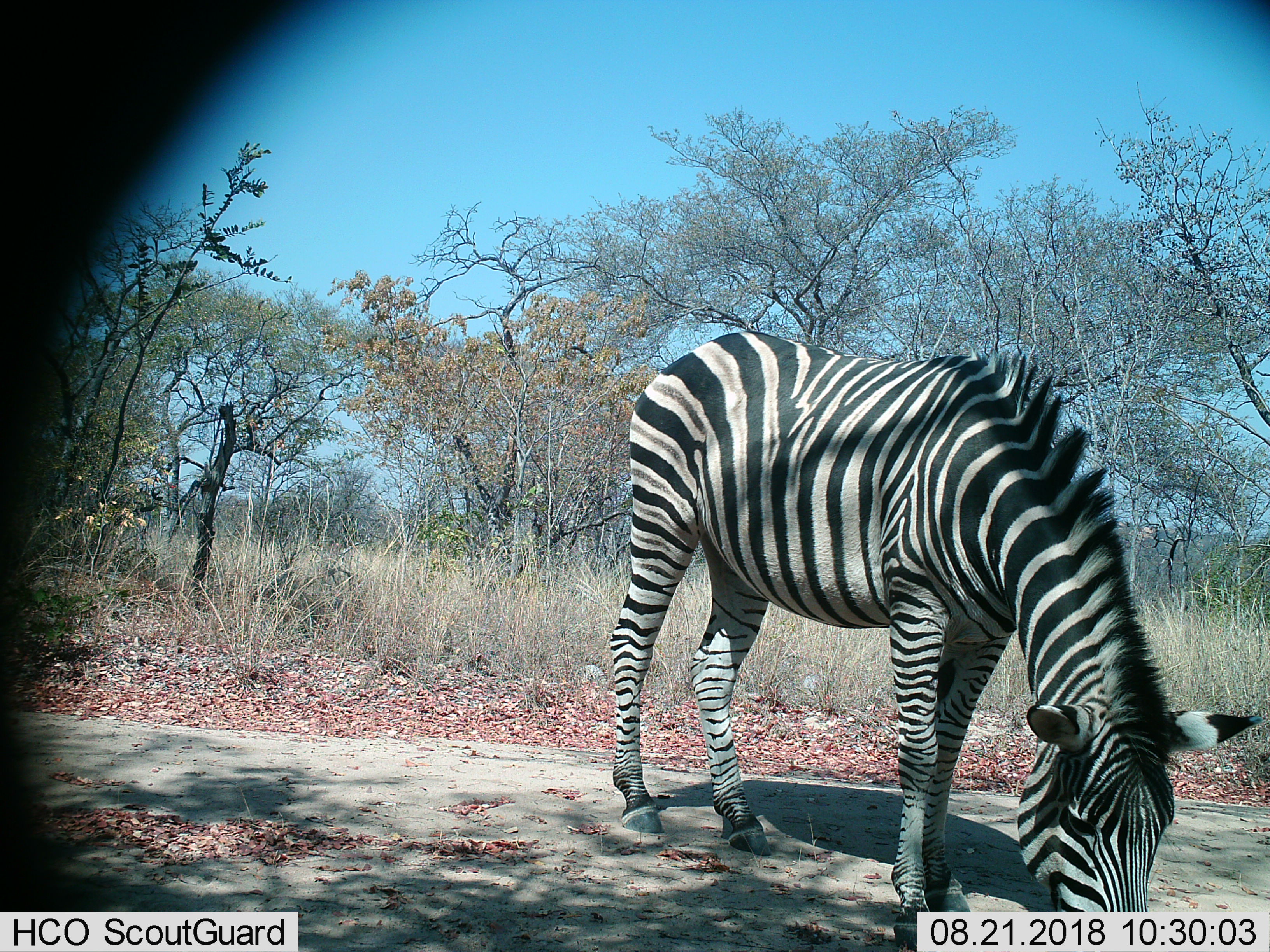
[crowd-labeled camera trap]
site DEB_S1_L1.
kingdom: Animalia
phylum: Chordata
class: Mammalia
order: Perissodactyla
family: Equidae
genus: Equus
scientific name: Equus quagga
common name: plains zebra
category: zebraplains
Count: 1.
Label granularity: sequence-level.